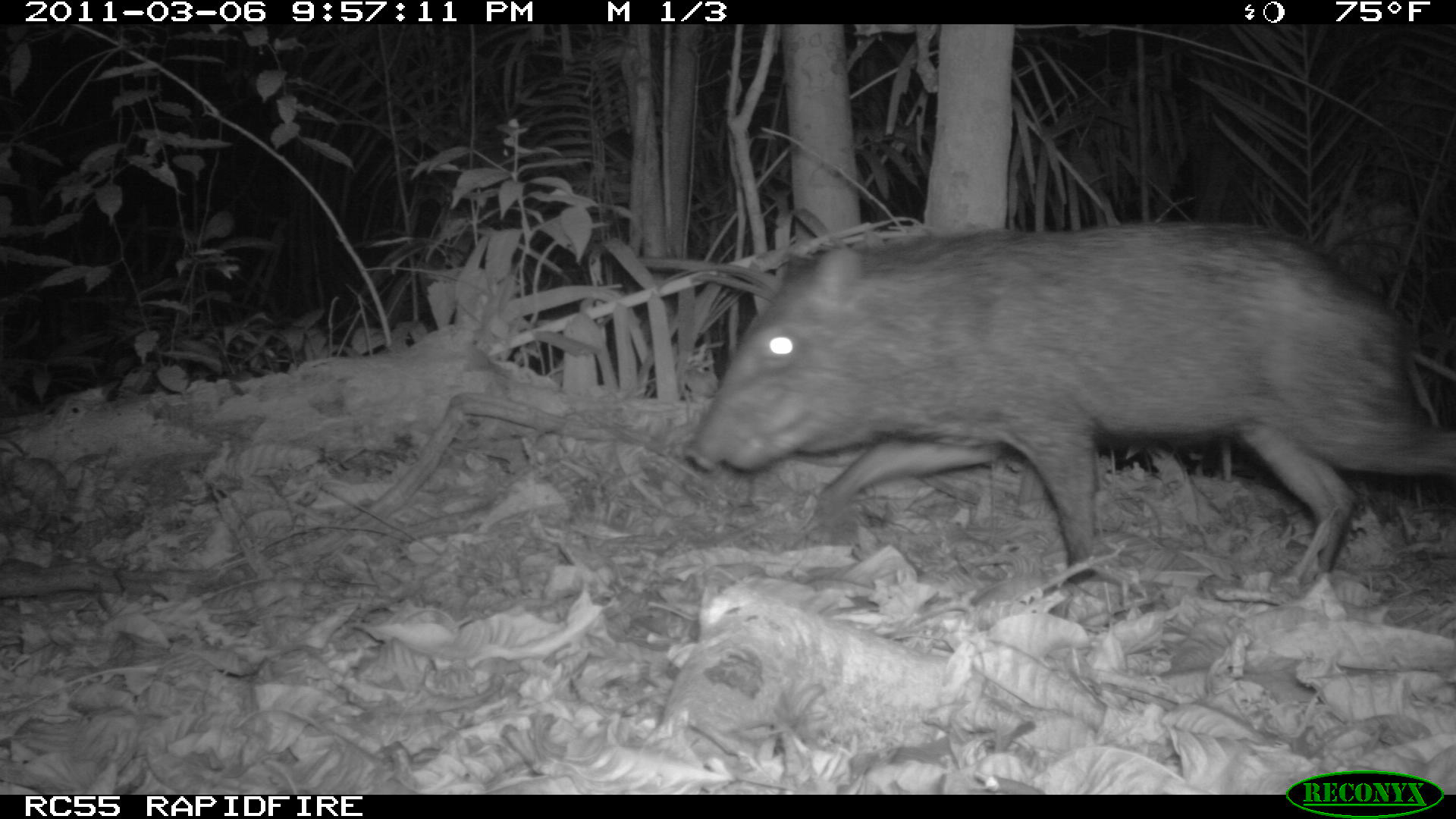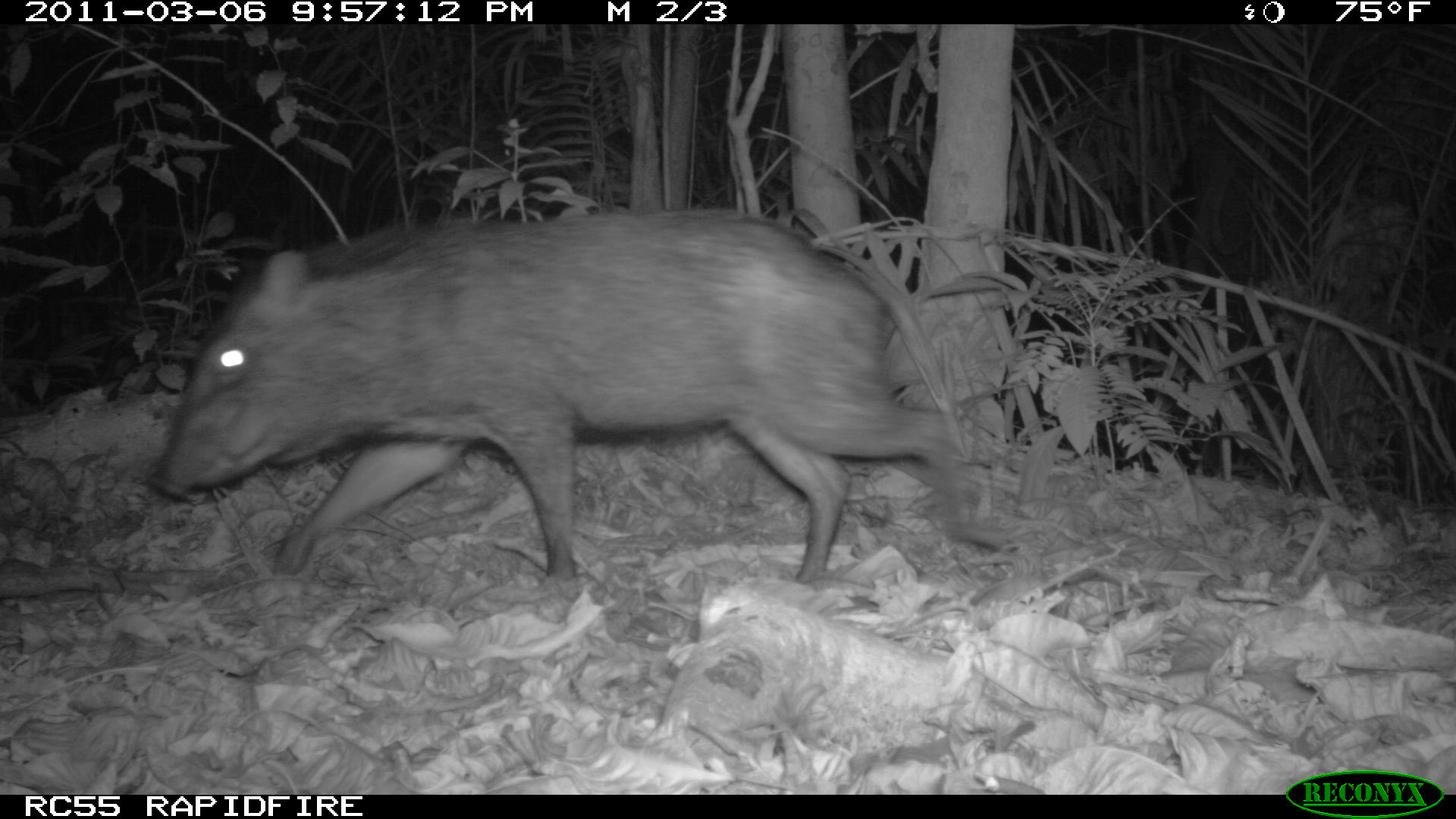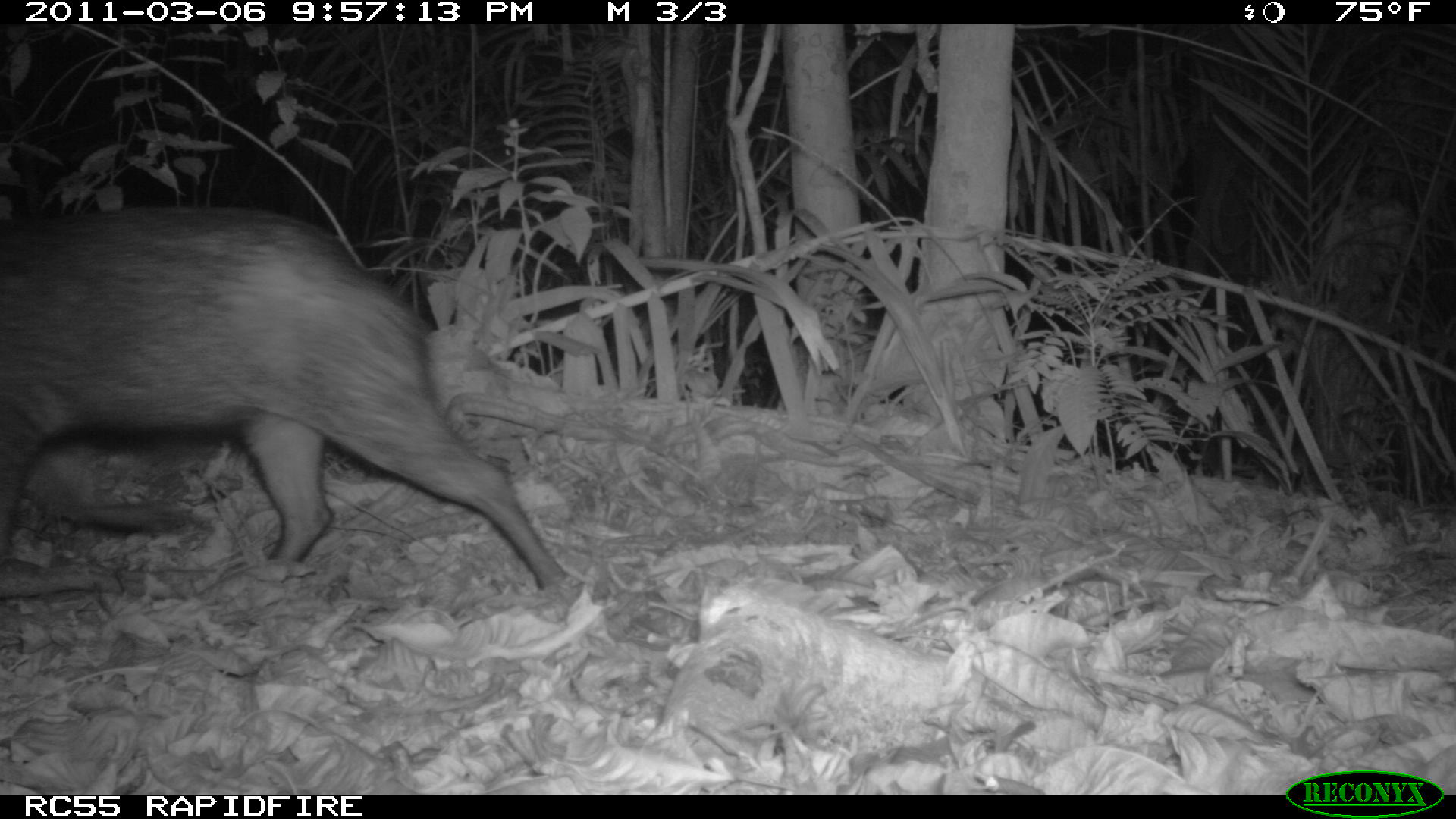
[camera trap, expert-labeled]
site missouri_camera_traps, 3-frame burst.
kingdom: Animalia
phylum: Chordata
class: Mammalia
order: Artiodactyla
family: Tayassuidae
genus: Pecari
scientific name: Pecari tajacu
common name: collared peccary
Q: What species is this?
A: Collared peccary (Pecari tajacu).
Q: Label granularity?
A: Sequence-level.